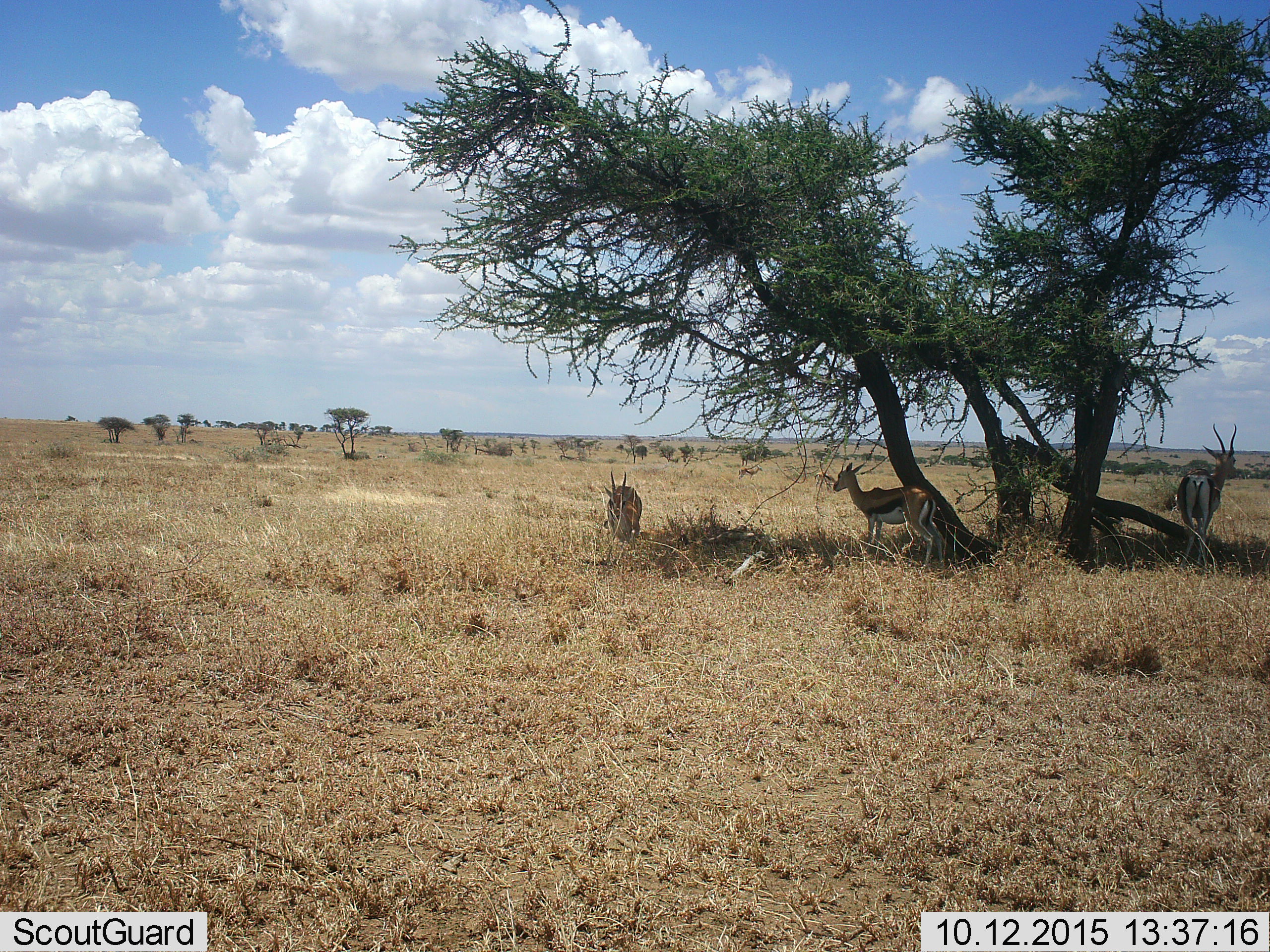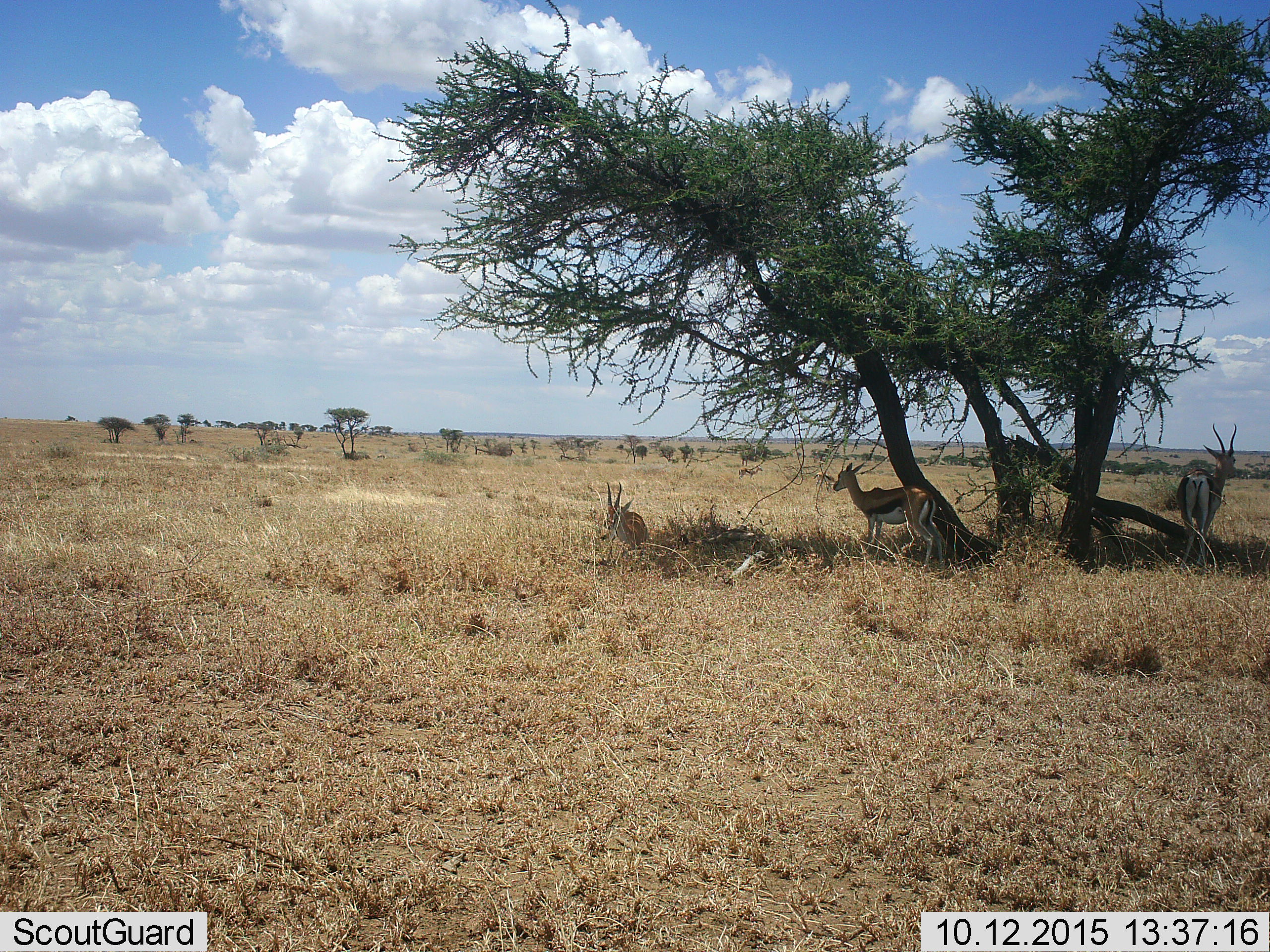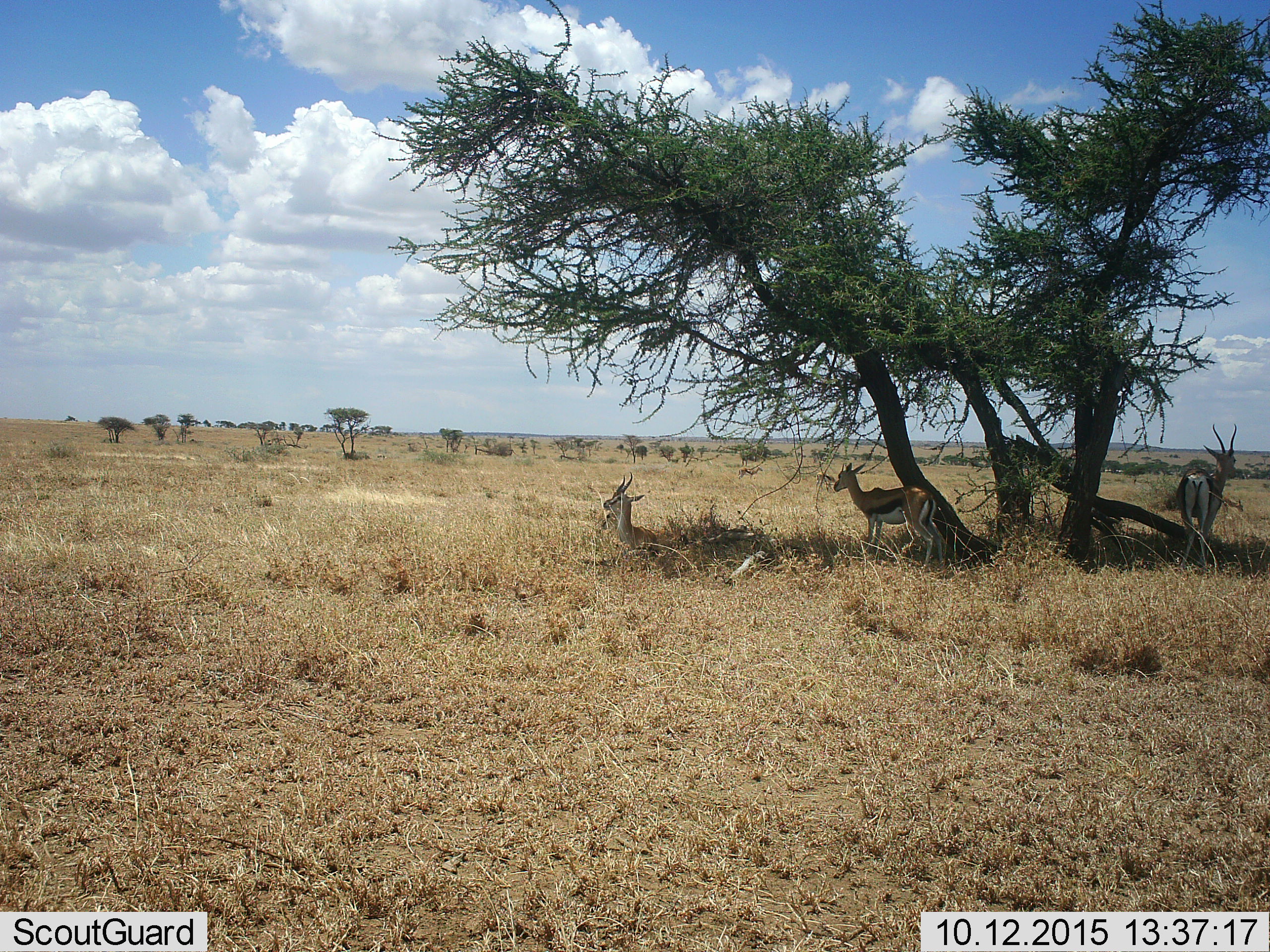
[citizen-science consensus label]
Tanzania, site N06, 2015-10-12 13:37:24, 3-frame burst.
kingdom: Animalia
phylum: Chordata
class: Mammalia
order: Artiodactyla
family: Bovidae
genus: Eudorcas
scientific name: Eudorcas thomsonii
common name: thomson's gazelle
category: gazellethomsons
Gazellethomsons (thomson's gazelle) (Eudorcas thomsonii), count 3. Behavior (volunteer vote fractions): standing 75%, resting 88%, moving 38%, interacting 0%. Young present (vote fraction): 12%. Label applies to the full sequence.